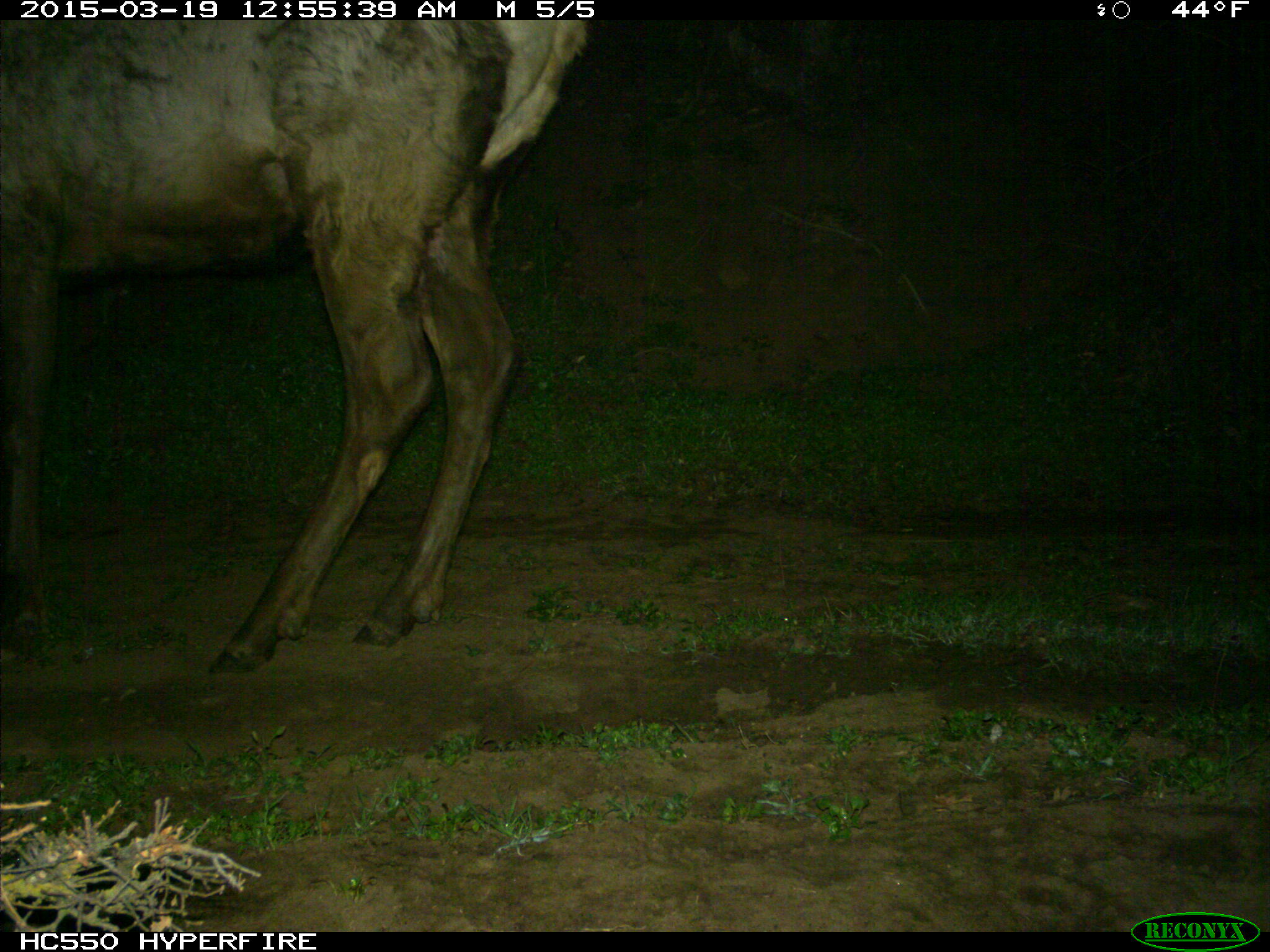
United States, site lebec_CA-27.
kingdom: Animalia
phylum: Chordata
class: Mammalia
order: Artiodactyla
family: Cervidae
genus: Cervus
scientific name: Cervus canadensis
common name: elk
Cervus canadensis (elk).